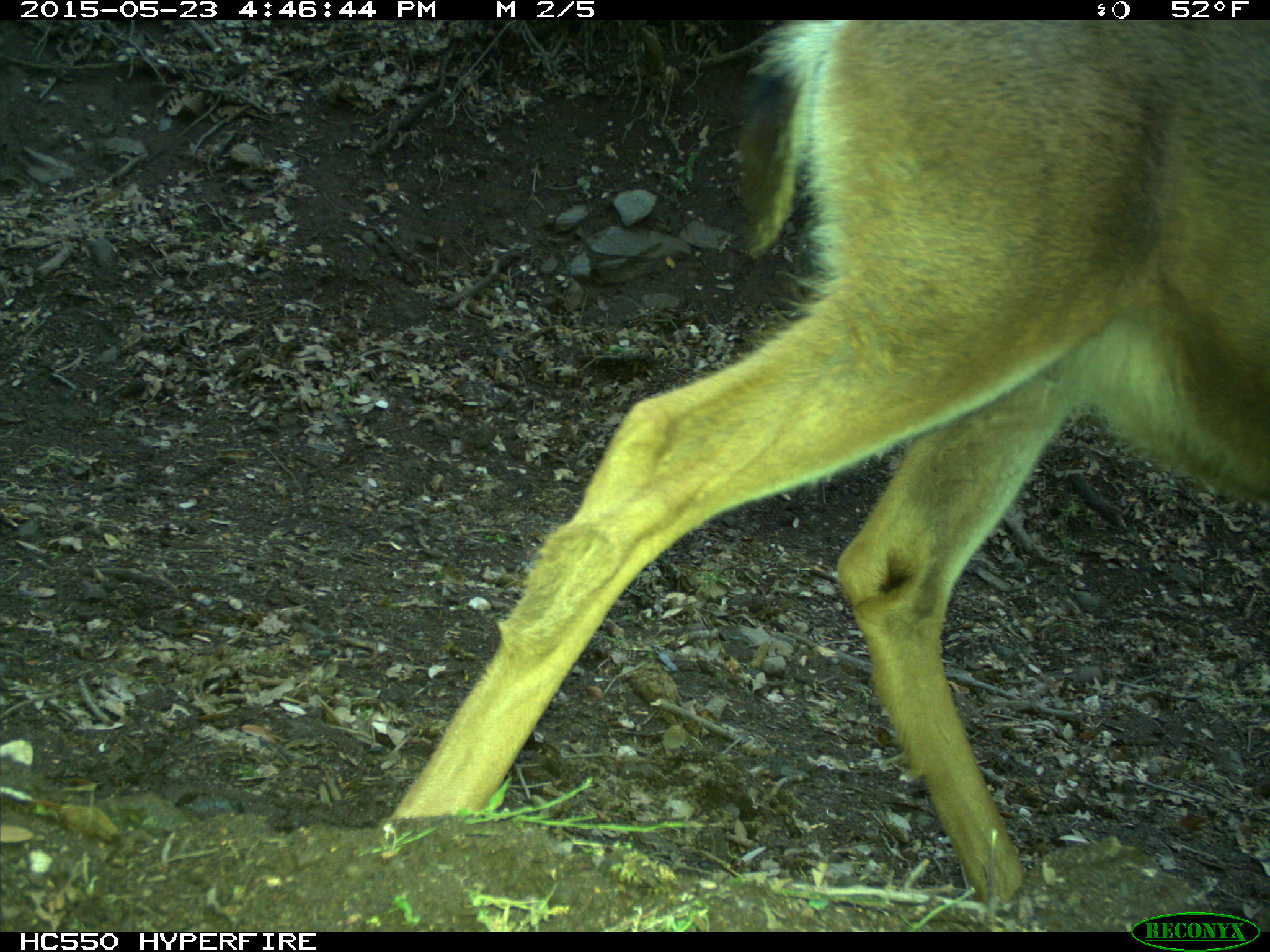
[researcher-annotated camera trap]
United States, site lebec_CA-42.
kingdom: Animalia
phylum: Chordata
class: Mammalia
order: Artiodactyla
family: Cervidae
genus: Odocoileus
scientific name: Odocoileus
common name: deer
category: unidentified deer